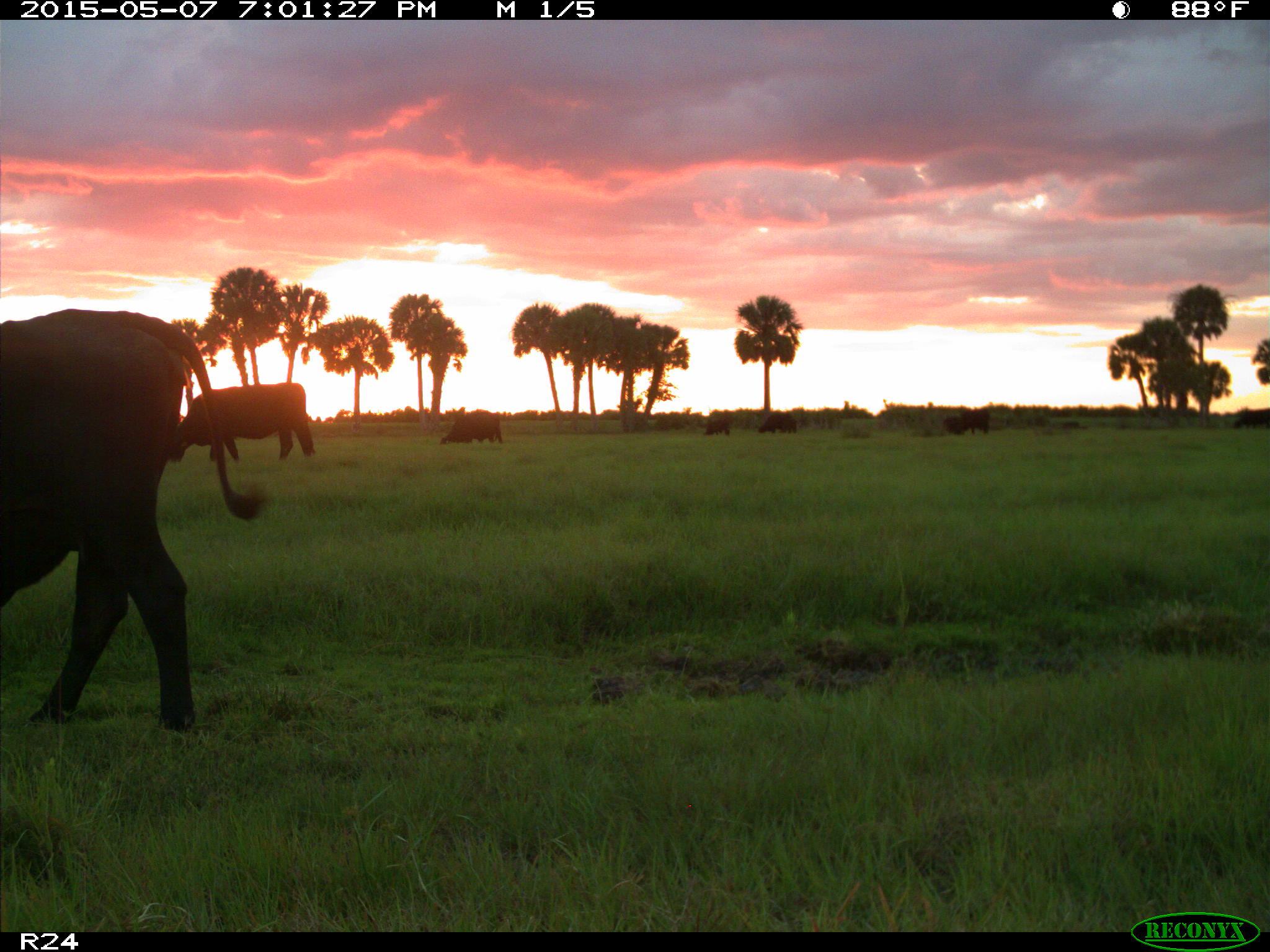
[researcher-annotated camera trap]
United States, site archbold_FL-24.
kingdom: Animalia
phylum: Chordata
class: Mammalia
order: Artiodactyla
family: Bovidae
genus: Bos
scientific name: Bos taurus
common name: domestic cow